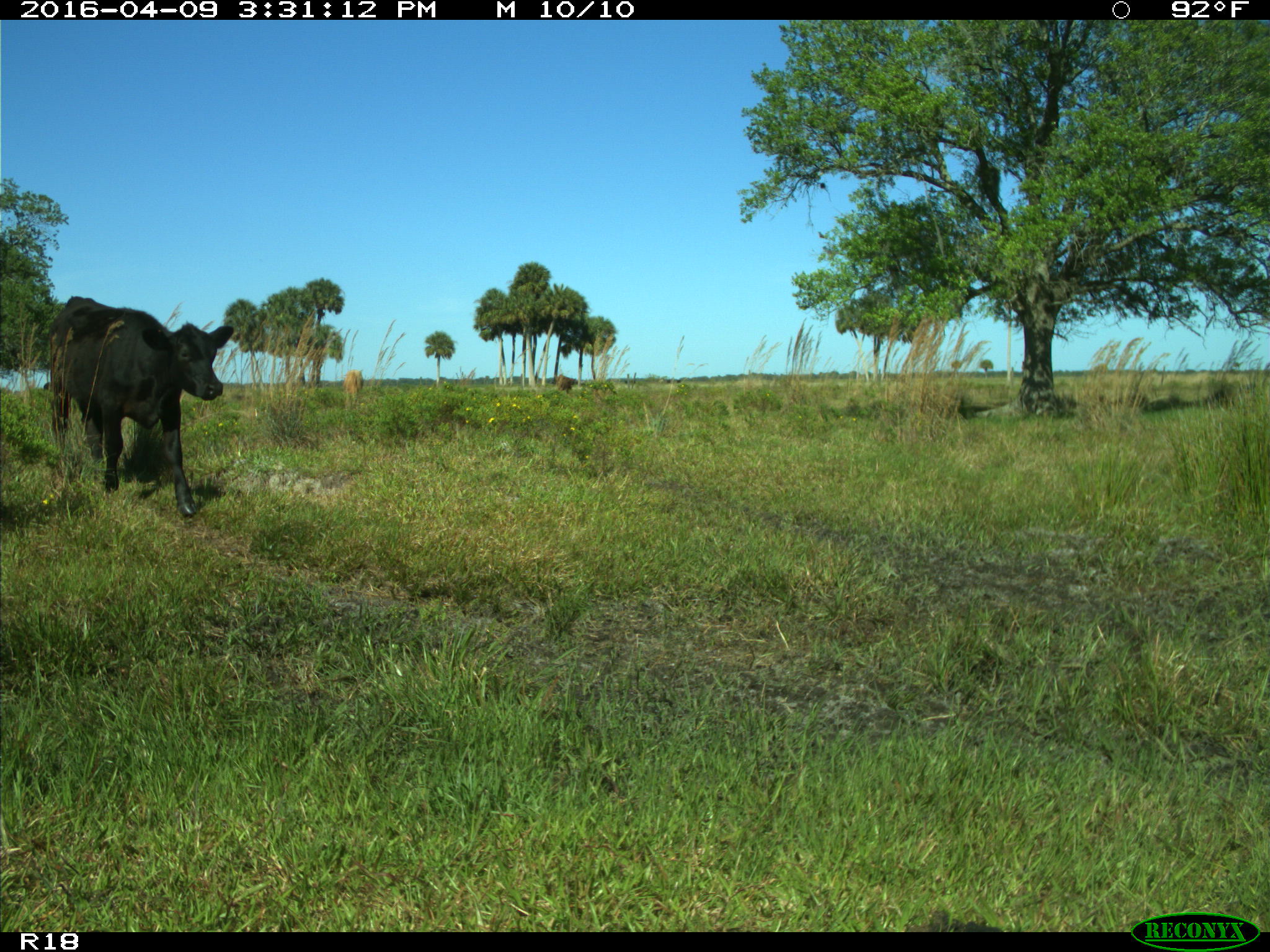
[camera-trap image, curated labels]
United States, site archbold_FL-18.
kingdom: Animalia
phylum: Chordata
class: Mammalia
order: Artiodactyla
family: Bovidae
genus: Bos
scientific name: Bos taurus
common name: domestic cow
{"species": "Bos taurus (domestic cow)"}